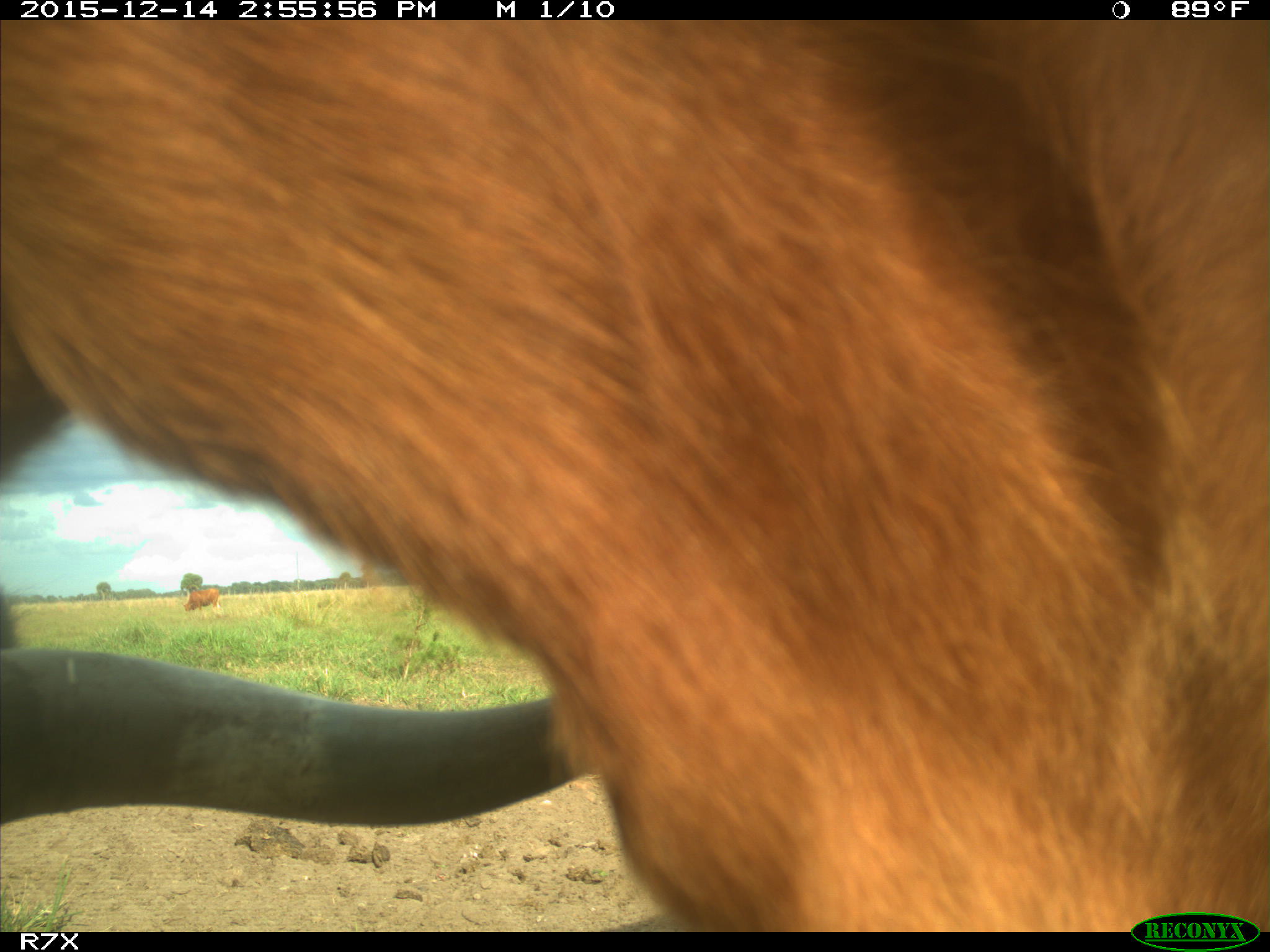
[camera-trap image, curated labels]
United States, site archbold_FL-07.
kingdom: Animalia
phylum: Chordata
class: Mammalia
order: Artiodactyla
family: Bovidae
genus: Bos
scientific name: Bos taurus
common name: domestic cow